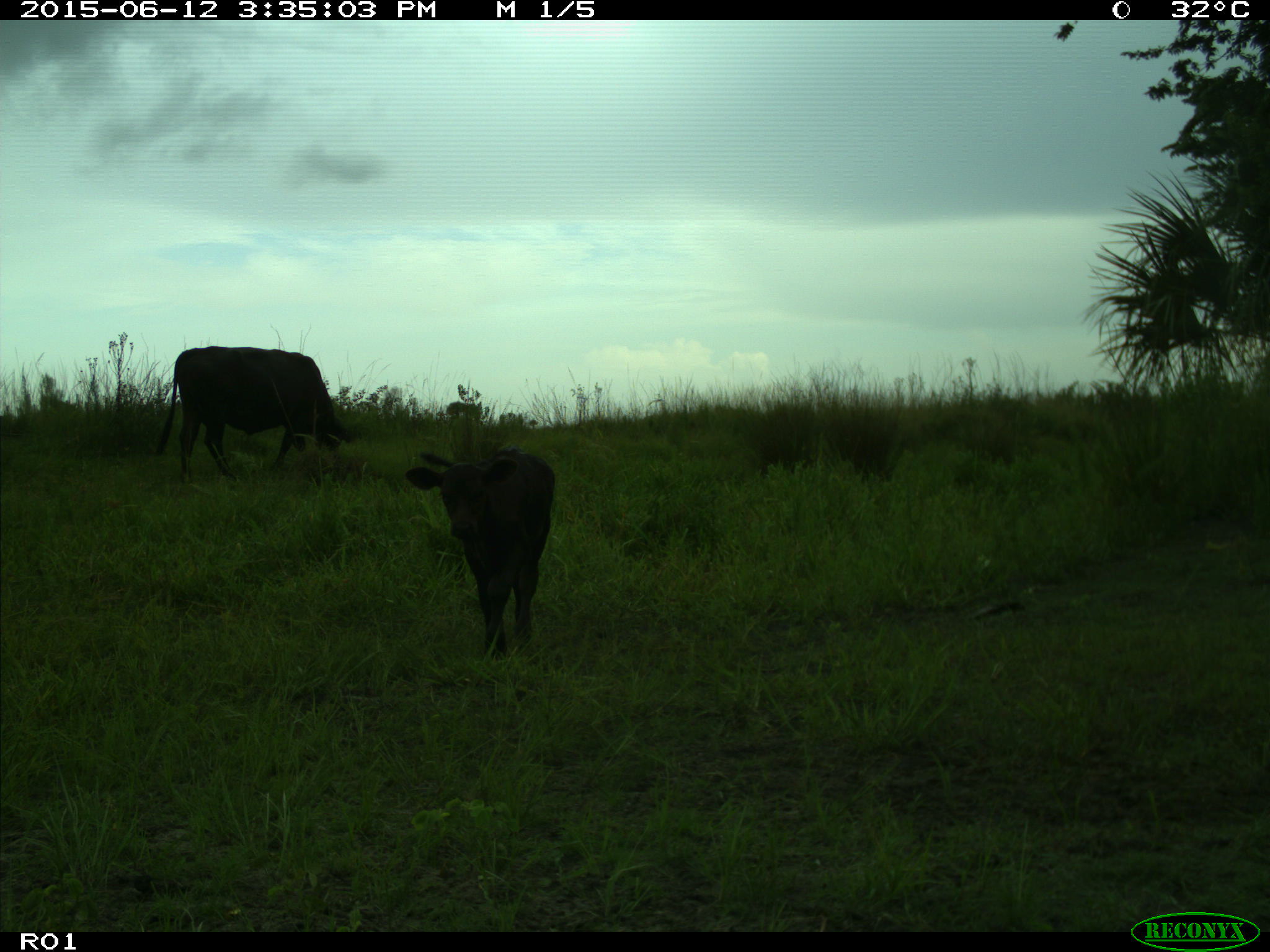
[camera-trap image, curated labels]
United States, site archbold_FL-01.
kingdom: Animalia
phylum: Chordata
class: Mammalia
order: Artiodactyla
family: Bovidae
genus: Bos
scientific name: Bos taurus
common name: domestic cow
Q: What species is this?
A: Bos taurus (domestic cow).